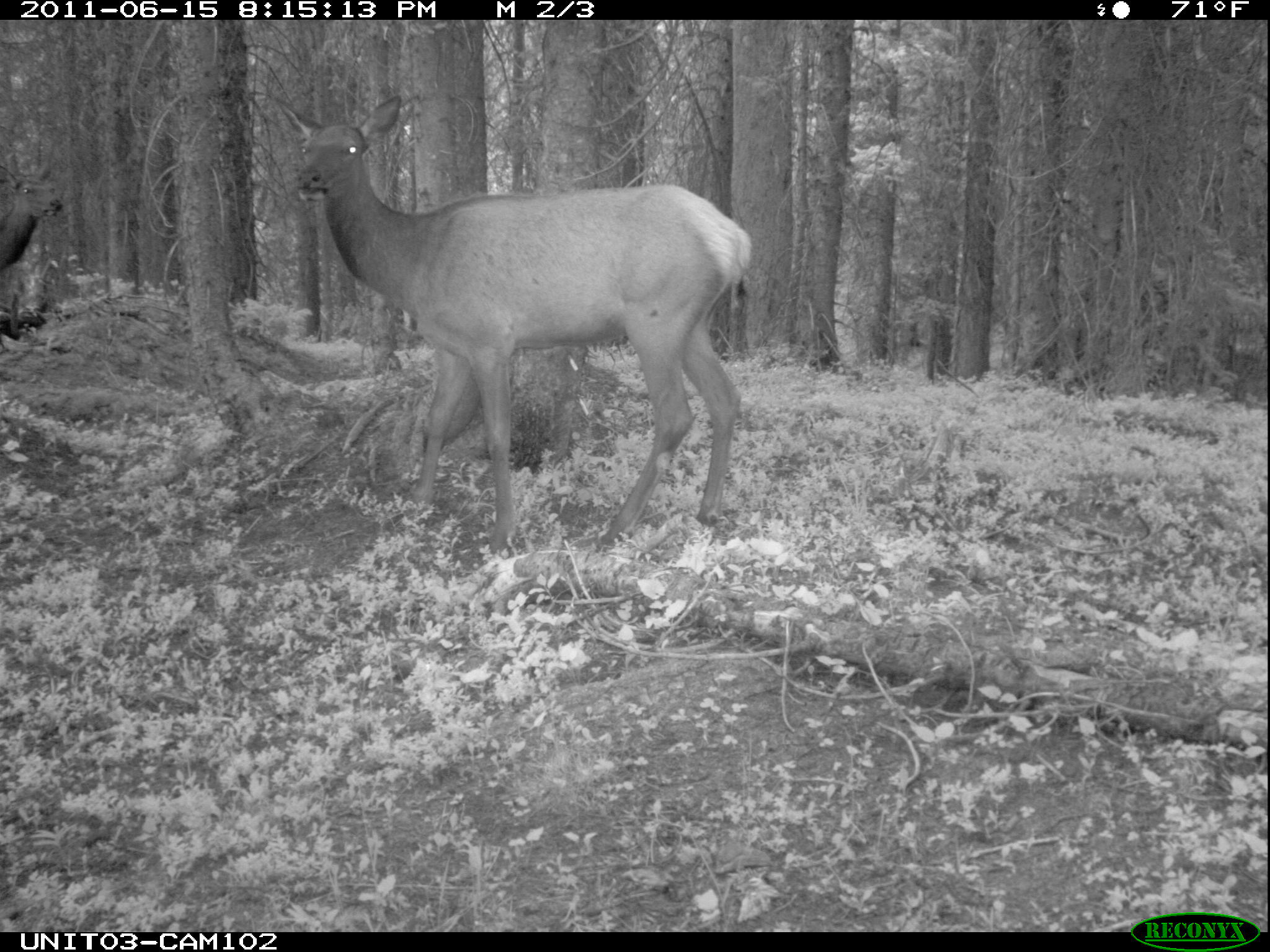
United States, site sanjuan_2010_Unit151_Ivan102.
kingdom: Animalia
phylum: Chordata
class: Mammalia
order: Artiodactyla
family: Cervidae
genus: Cervus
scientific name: Cervus elaphus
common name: red deer